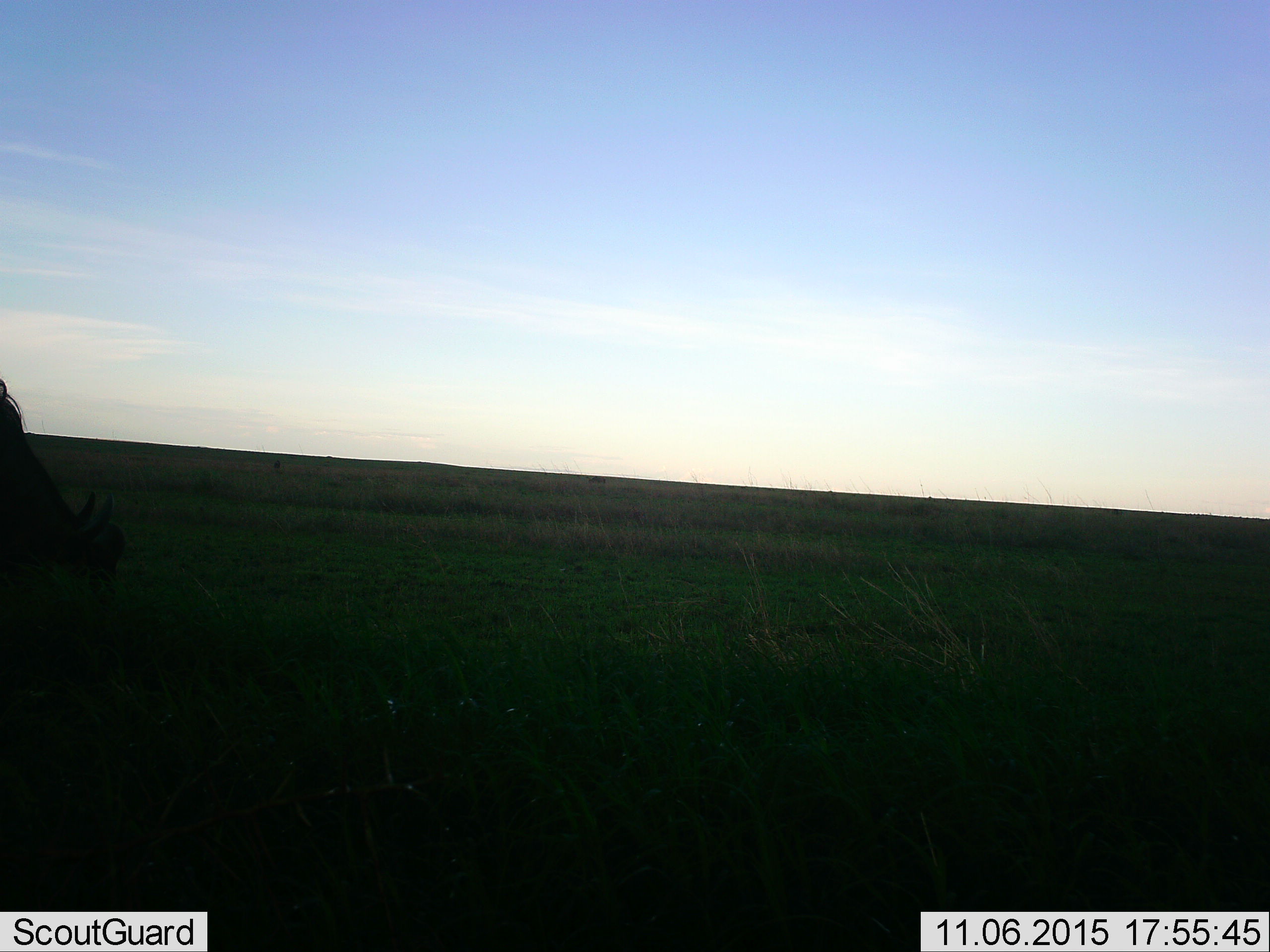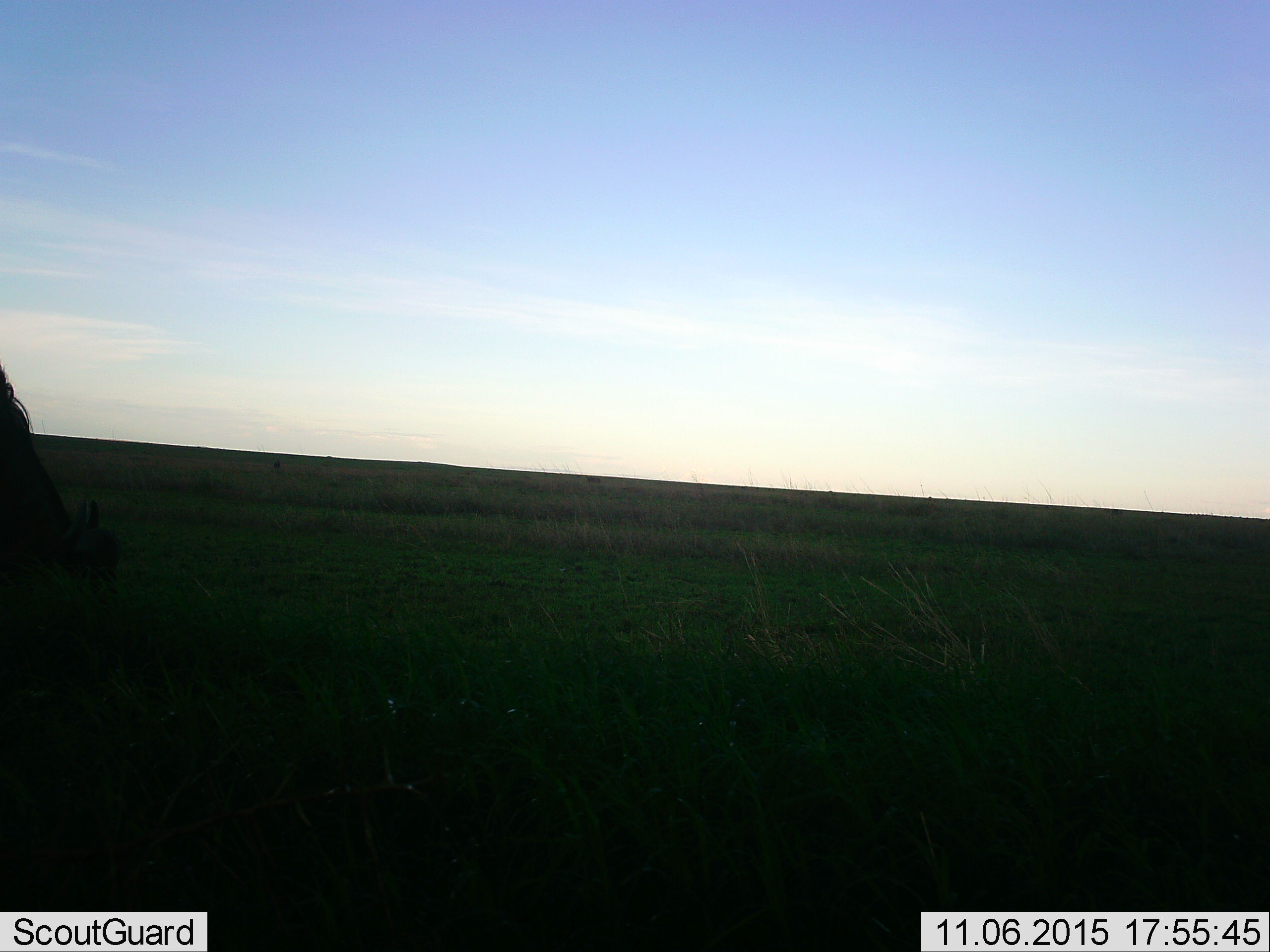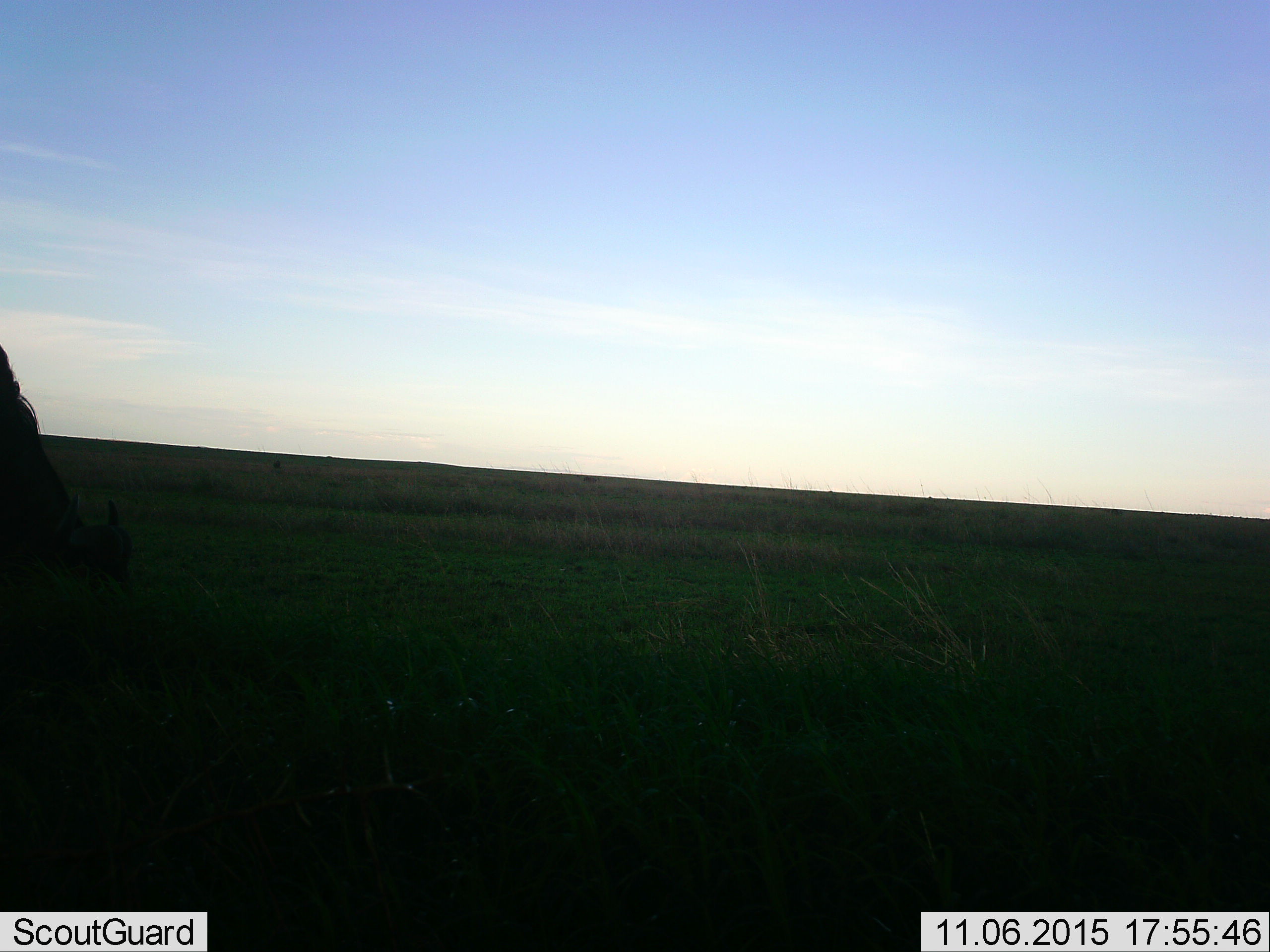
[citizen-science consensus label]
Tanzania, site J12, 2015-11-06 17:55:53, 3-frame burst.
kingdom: Animalia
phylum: Chordata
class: Mammalia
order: Artiodactyla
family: Bovidae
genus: Connochaetes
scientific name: Connochaetes taurinus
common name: blue wildebeest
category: wildebeest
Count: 1.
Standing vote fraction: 50%.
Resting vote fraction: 0%.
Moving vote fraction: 17%.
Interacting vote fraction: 0%.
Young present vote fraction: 0%.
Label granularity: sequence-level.